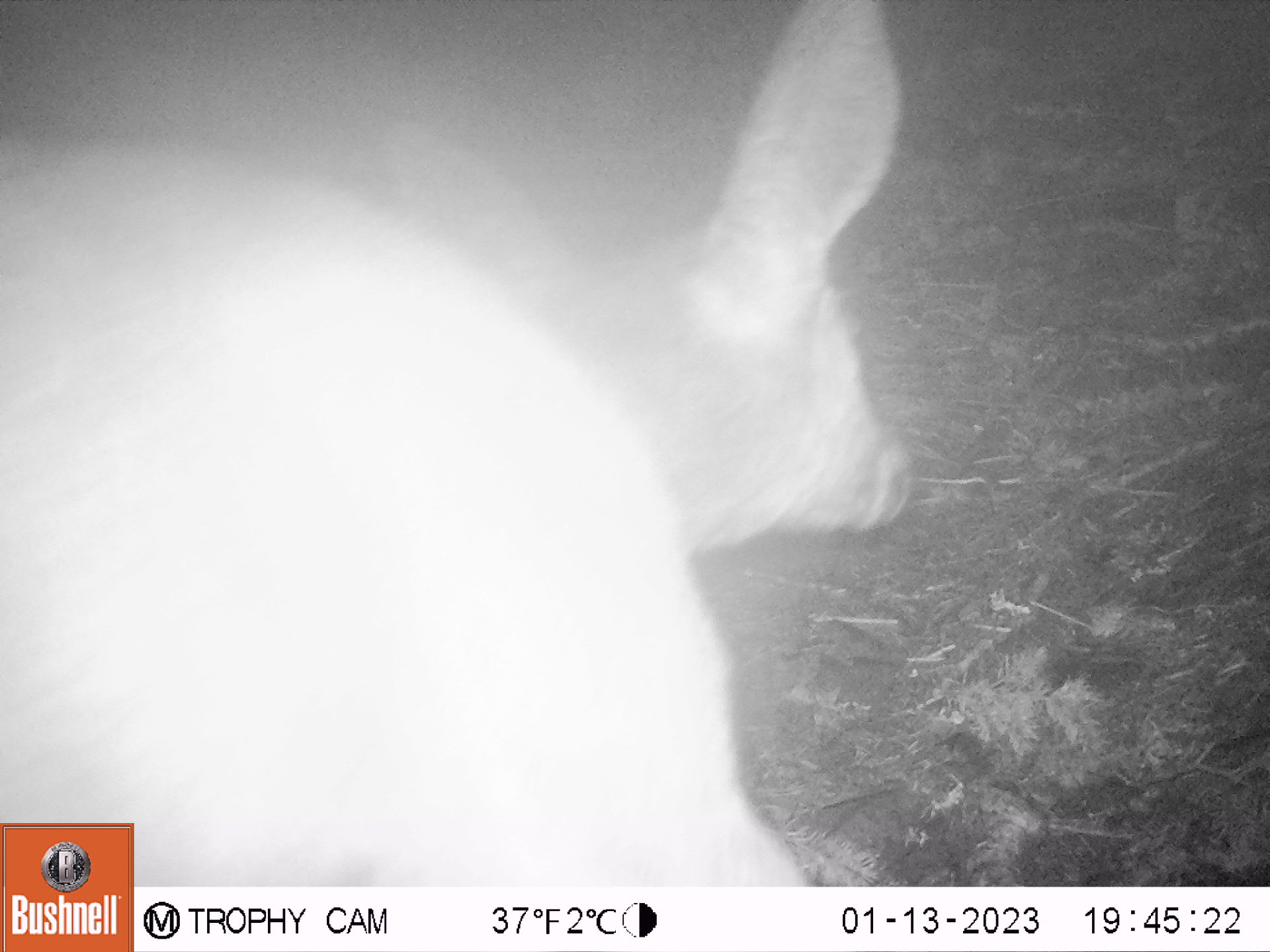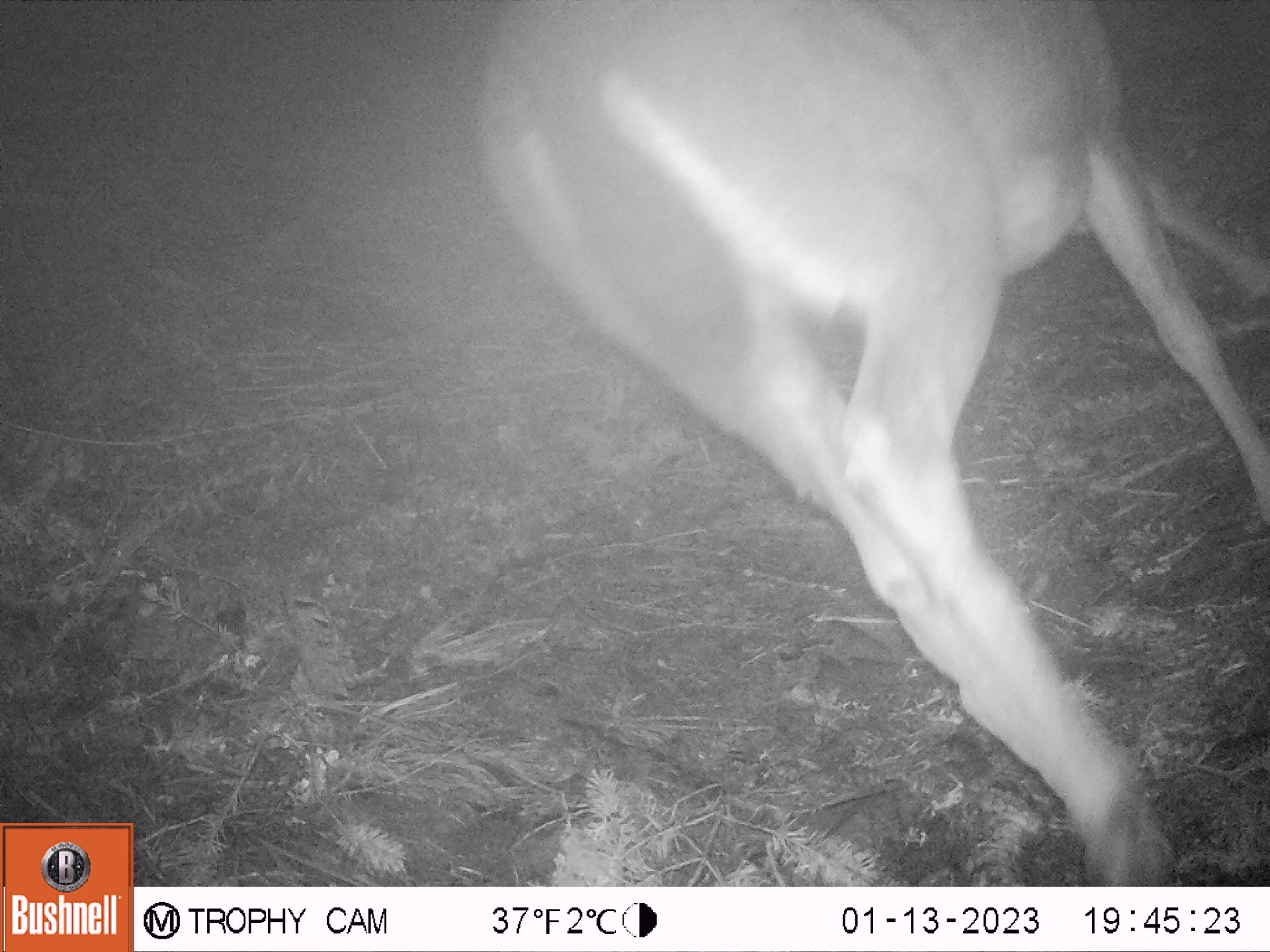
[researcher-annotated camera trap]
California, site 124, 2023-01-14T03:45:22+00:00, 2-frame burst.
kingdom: Animalia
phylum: Chordata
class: Mammalia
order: Artiodactyla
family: Cervidae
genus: Odocoileus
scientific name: Odocoileus hemionus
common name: mule deer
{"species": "mule deer (Odocoileus hemionus)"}